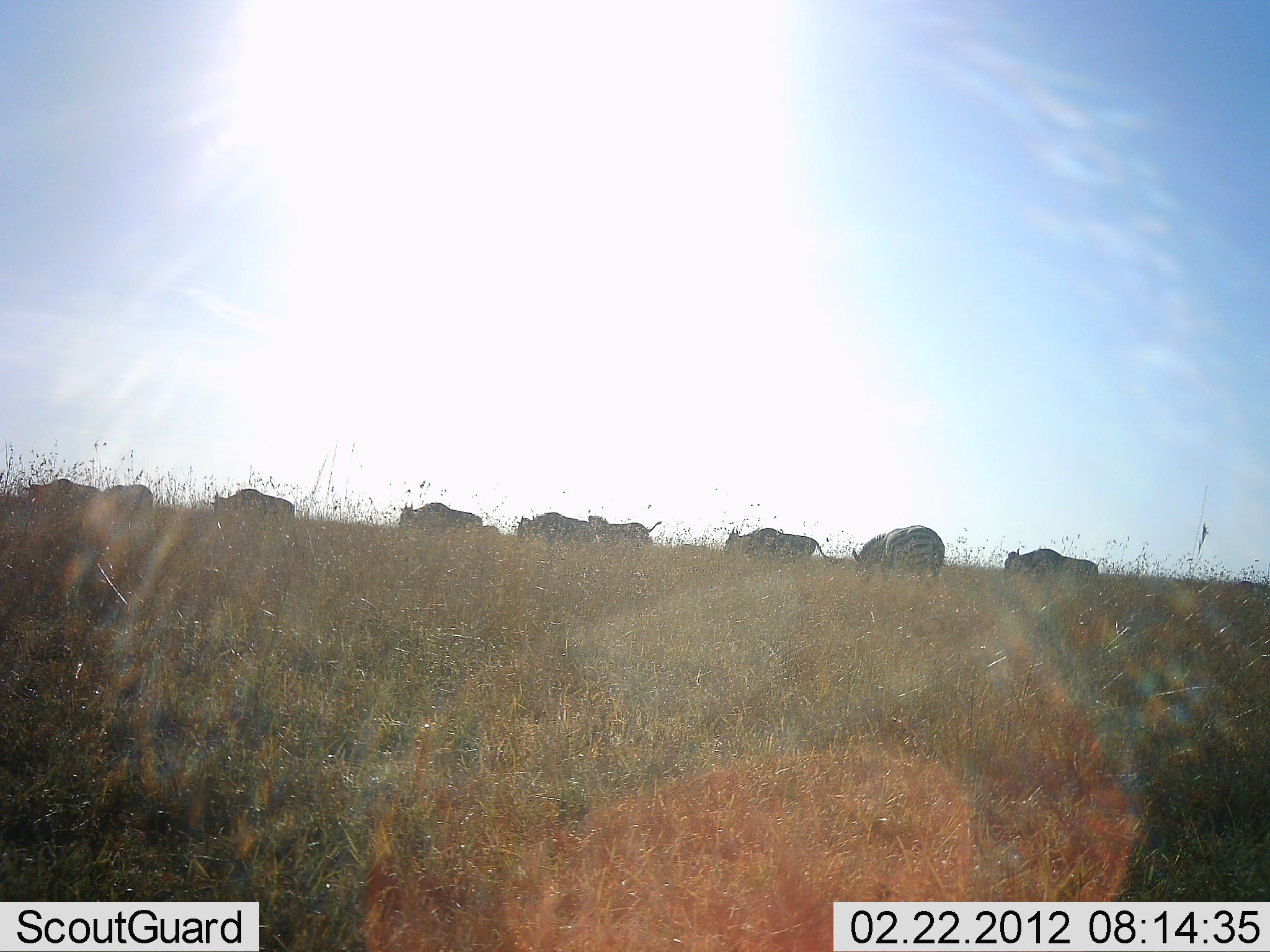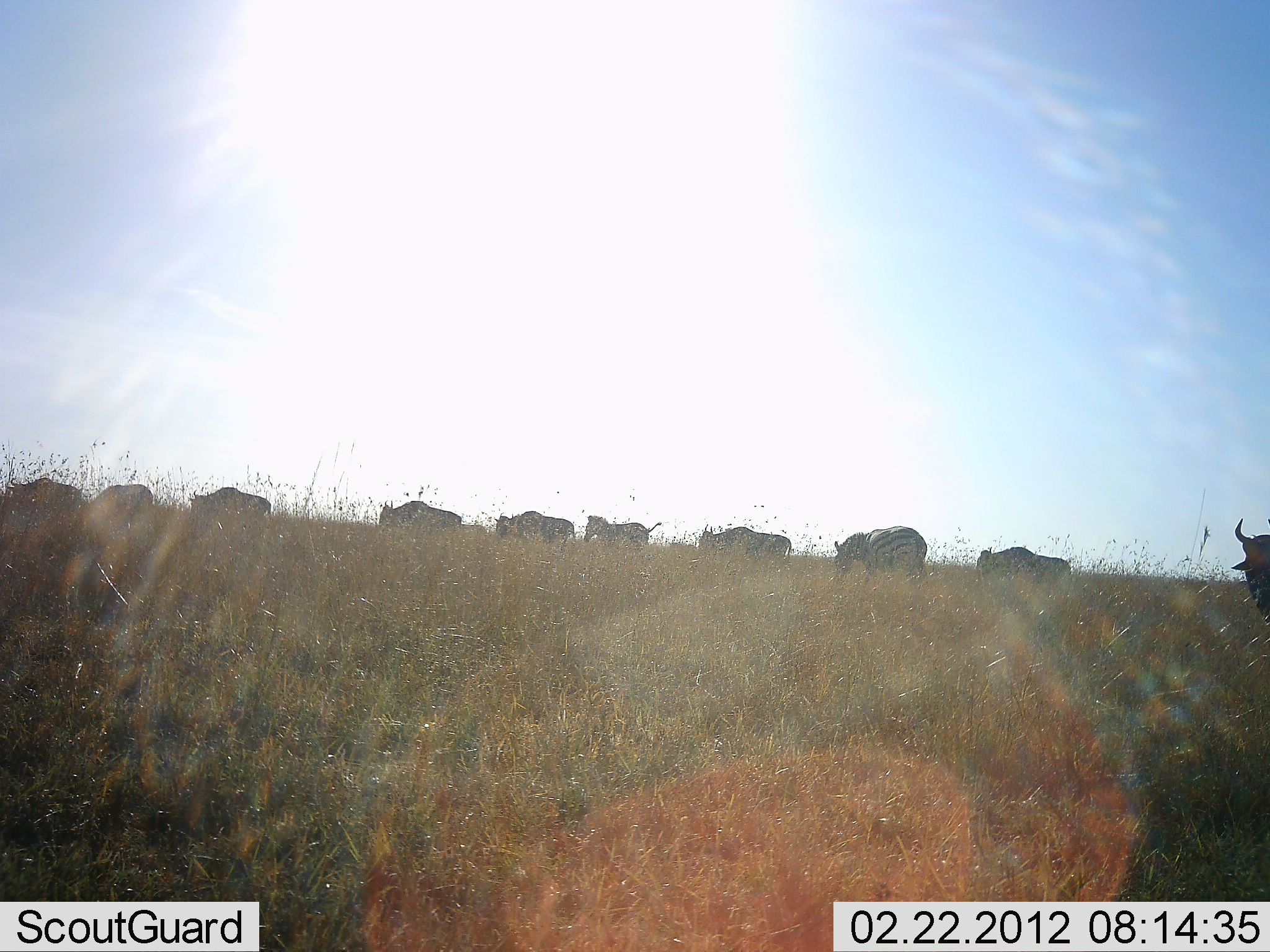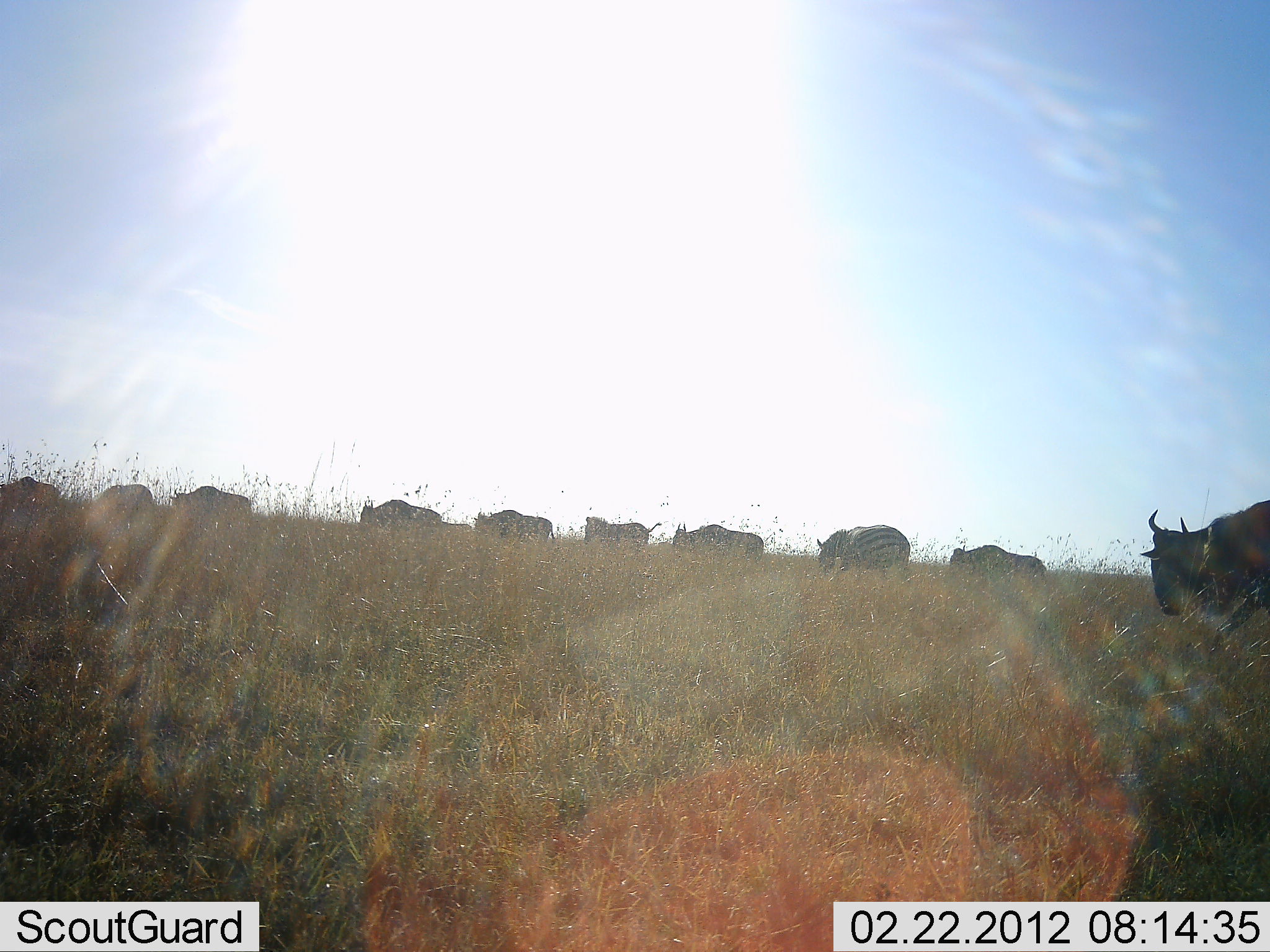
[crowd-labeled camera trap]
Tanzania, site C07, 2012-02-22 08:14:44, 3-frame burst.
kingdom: Animalia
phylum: Chordata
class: Mammalia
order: Artiodactyla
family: Bovidae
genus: Connochaetes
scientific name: Connochaetes taurinus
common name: blue wildebeest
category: wildebeest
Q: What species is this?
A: Wildebeest (blue wildebeest) (Connochaetes taurinus).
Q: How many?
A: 8.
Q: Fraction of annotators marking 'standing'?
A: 5%.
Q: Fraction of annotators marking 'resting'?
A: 0%.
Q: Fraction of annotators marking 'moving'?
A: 90%.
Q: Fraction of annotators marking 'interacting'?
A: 0%.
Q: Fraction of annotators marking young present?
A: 0%.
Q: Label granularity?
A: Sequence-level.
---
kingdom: Animalia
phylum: Chordata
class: Mammalia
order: Perissodactyla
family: Equidae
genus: Equus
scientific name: Equus quagga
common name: plains zebra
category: zebra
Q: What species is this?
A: Zebra (plains zebra) (Equus quagga).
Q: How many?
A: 2.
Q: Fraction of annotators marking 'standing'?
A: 13%.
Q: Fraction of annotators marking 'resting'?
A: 7%.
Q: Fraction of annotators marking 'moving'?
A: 80%.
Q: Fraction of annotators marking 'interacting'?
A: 0%.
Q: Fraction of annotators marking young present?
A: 7%.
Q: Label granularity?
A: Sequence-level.